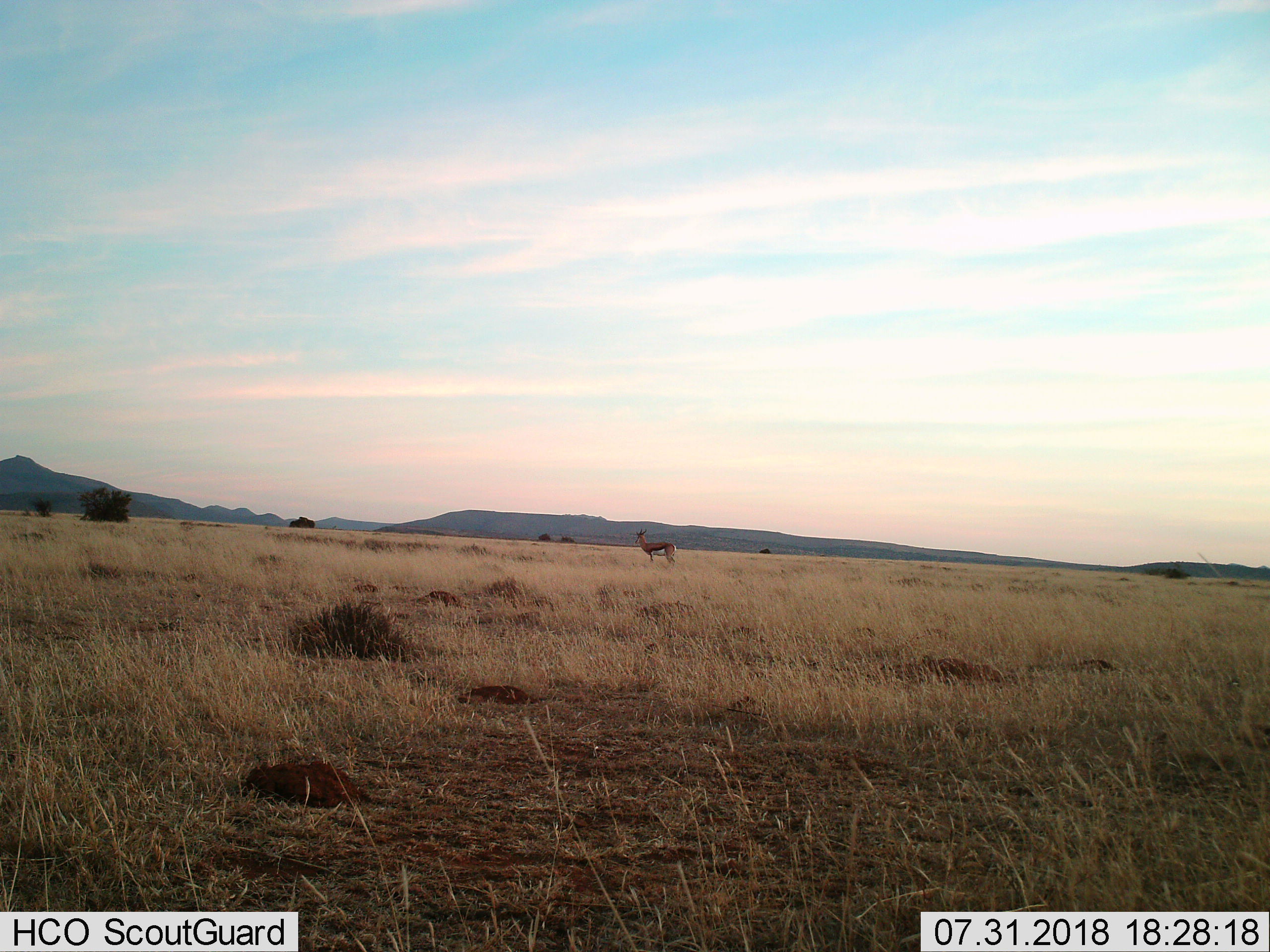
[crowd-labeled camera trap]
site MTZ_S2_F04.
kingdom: Animalia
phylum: Chordata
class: Mammalia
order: Artiodactyla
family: Bovidae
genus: Antidorcas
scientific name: Antidorcas marsupialis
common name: springbok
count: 1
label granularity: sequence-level